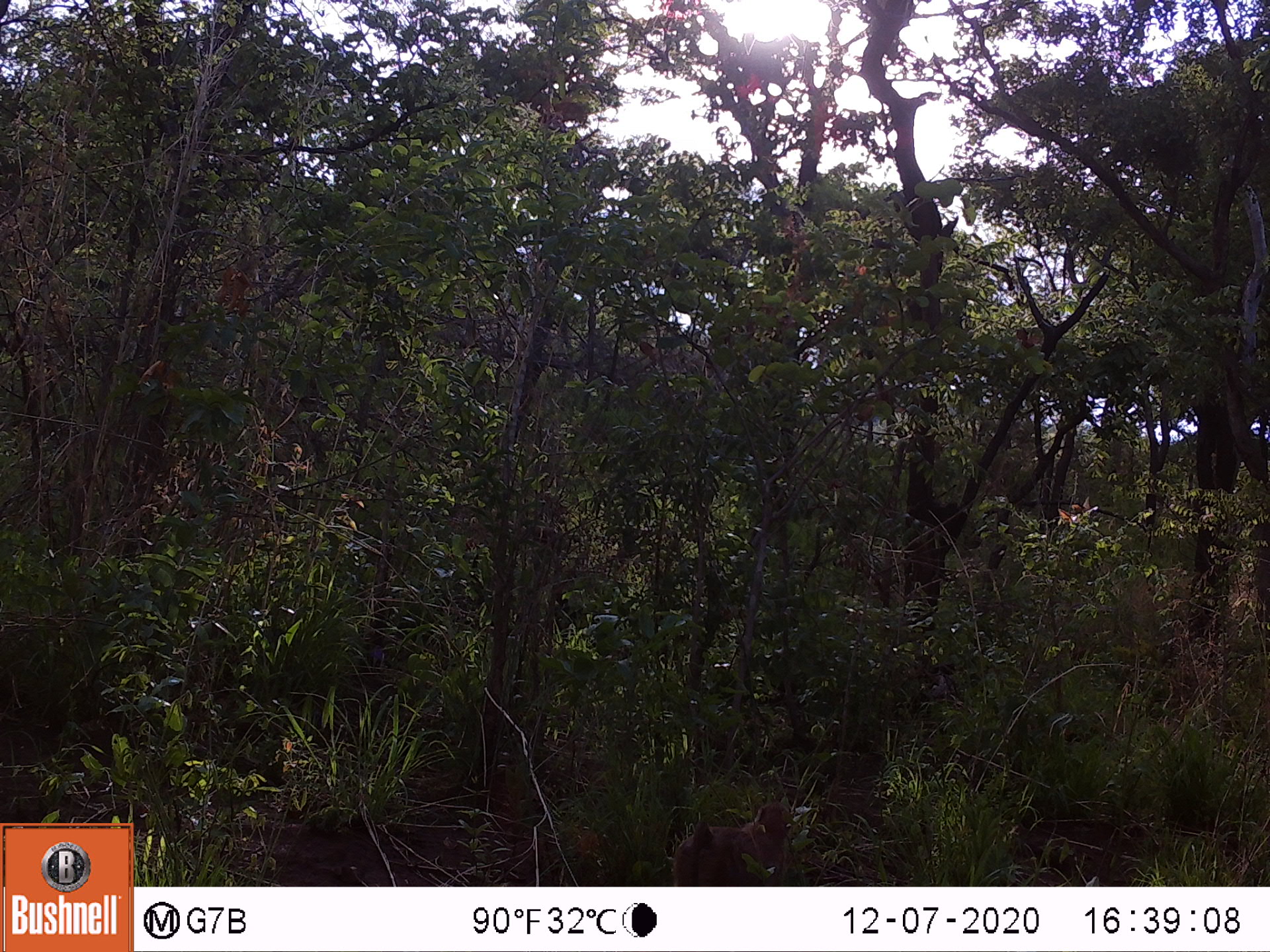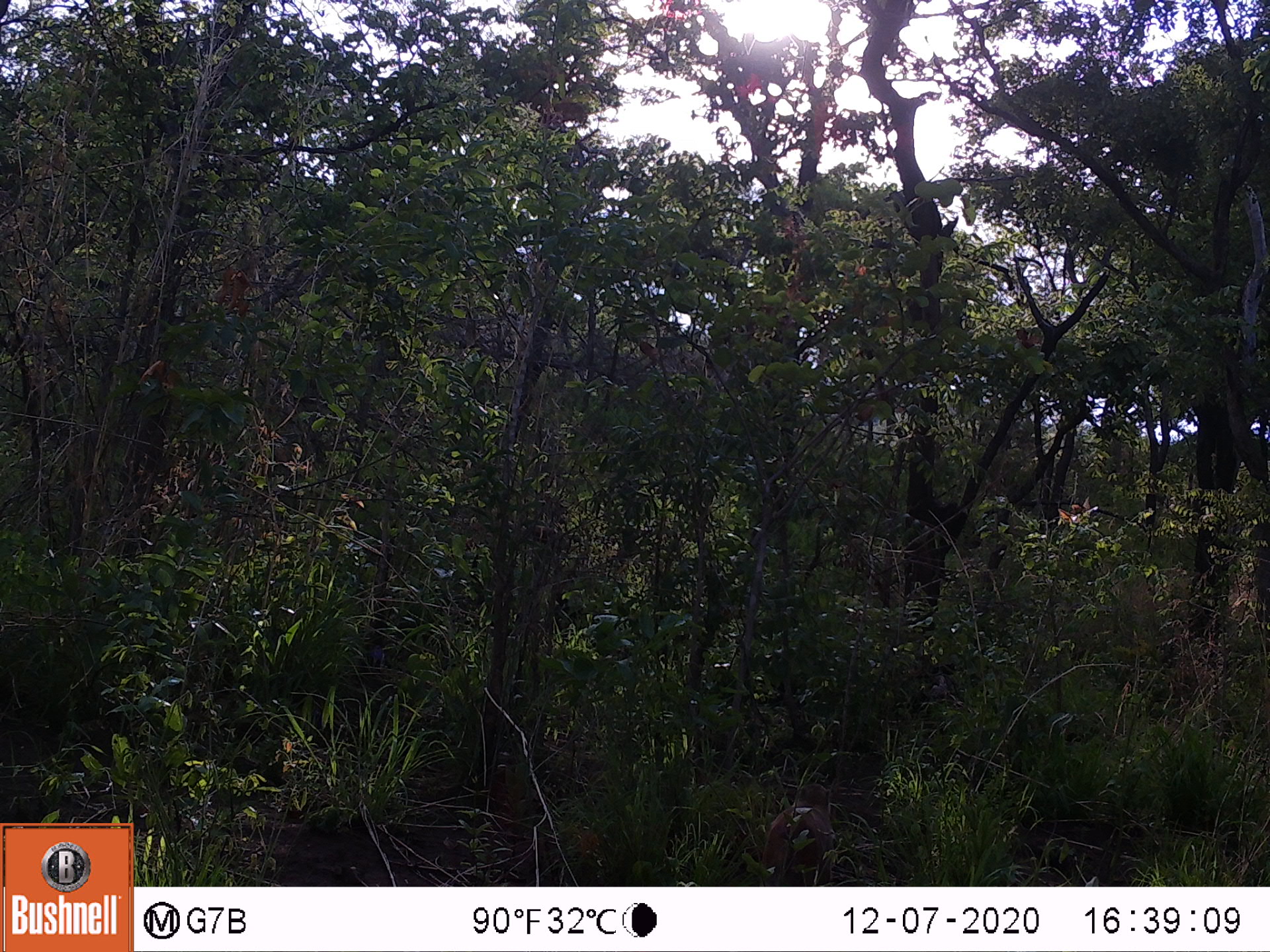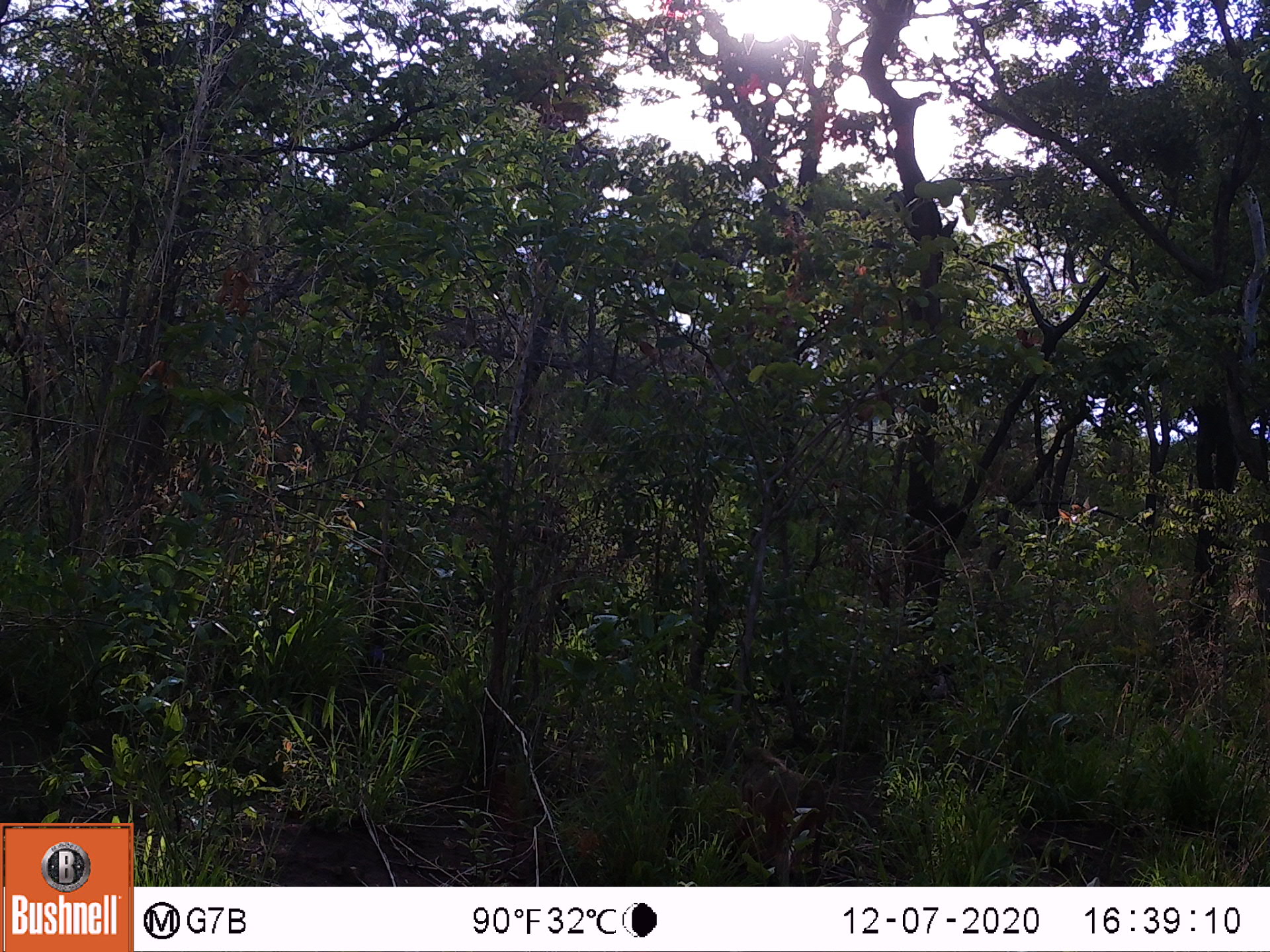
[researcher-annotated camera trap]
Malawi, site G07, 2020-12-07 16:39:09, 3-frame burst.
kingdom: Animalia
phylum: Chordata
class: Mammalia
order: Primates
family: Cercopithecidae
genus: Papio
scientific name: Papio cynocephalus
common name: yellow baboon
Yellow baboon (Papio cynocephalus), count 1.